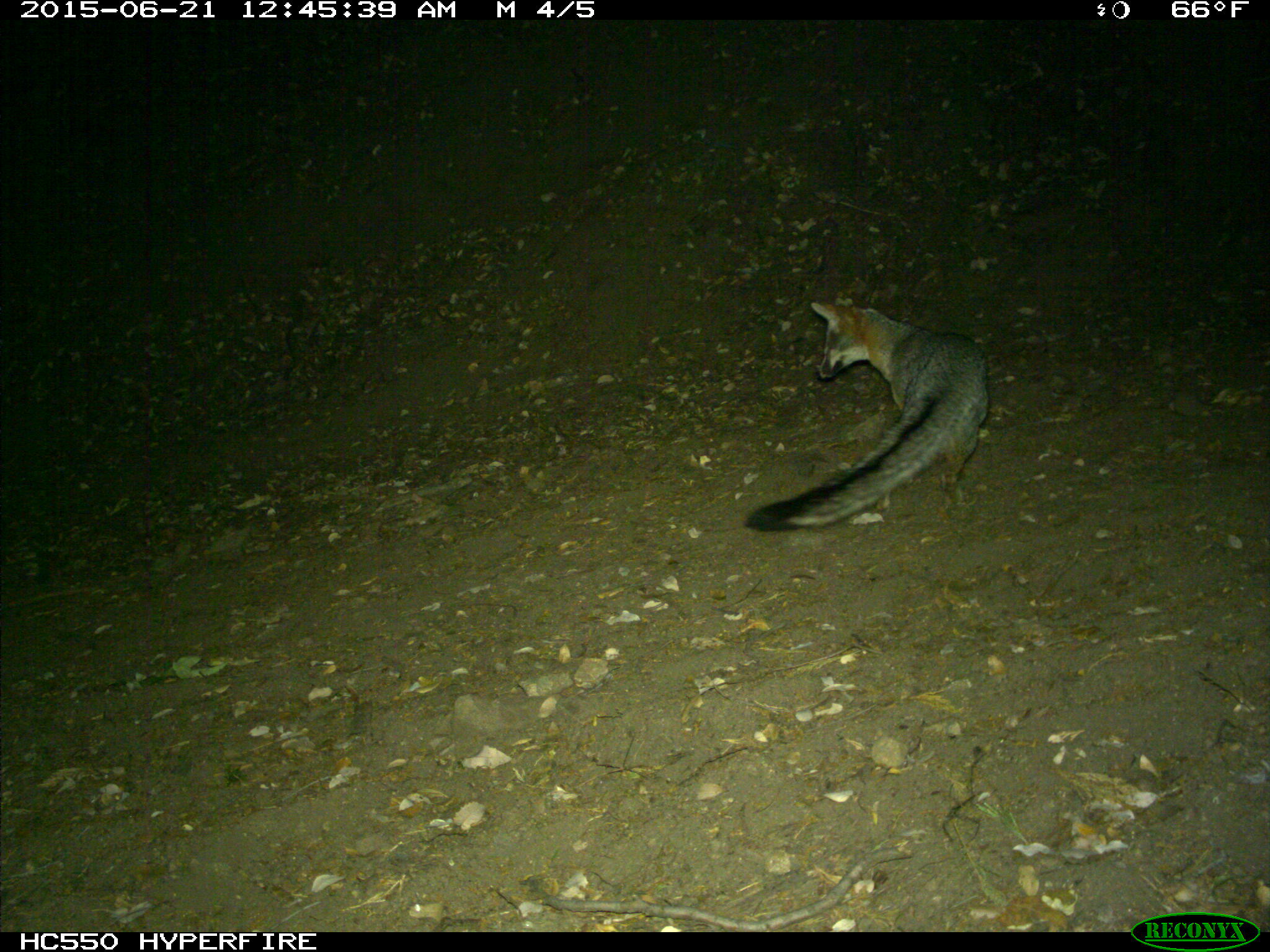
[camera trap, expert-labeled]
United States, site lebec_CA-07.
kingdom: Animalia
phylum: Chordata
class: Mammalia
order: Carnivora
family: Canidae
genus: Urocyon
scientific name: Urocyon cinereoargenteus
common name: gray fox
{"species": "Urocyon cinereoargenteus (gray fox)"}